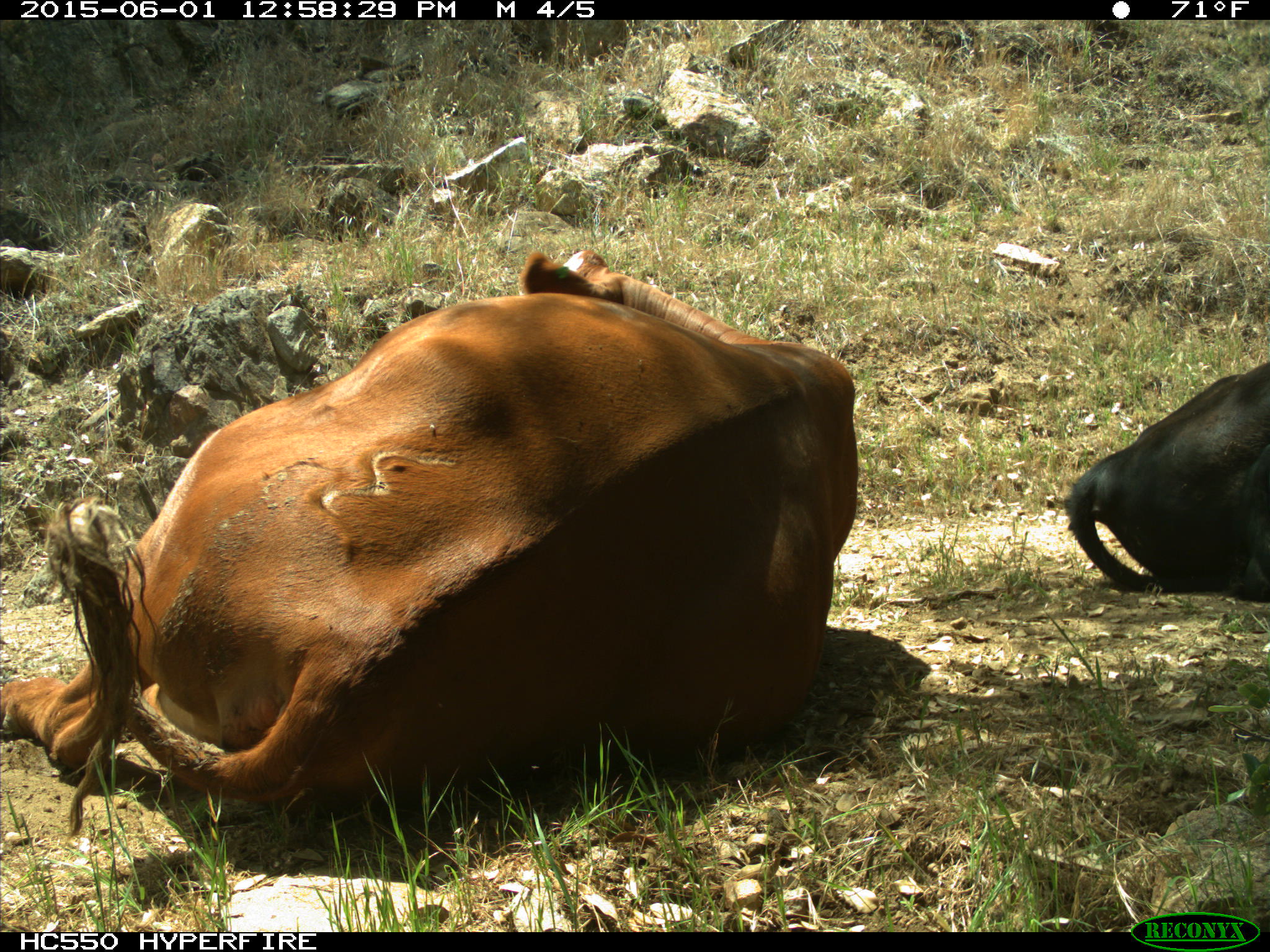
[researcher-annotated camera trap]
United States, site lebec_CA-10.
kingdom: Animalia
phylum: Chordata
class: Mammalia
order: Artiodactyla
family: Bovidae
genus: Bos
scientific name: Bos taurus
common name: domestic cow